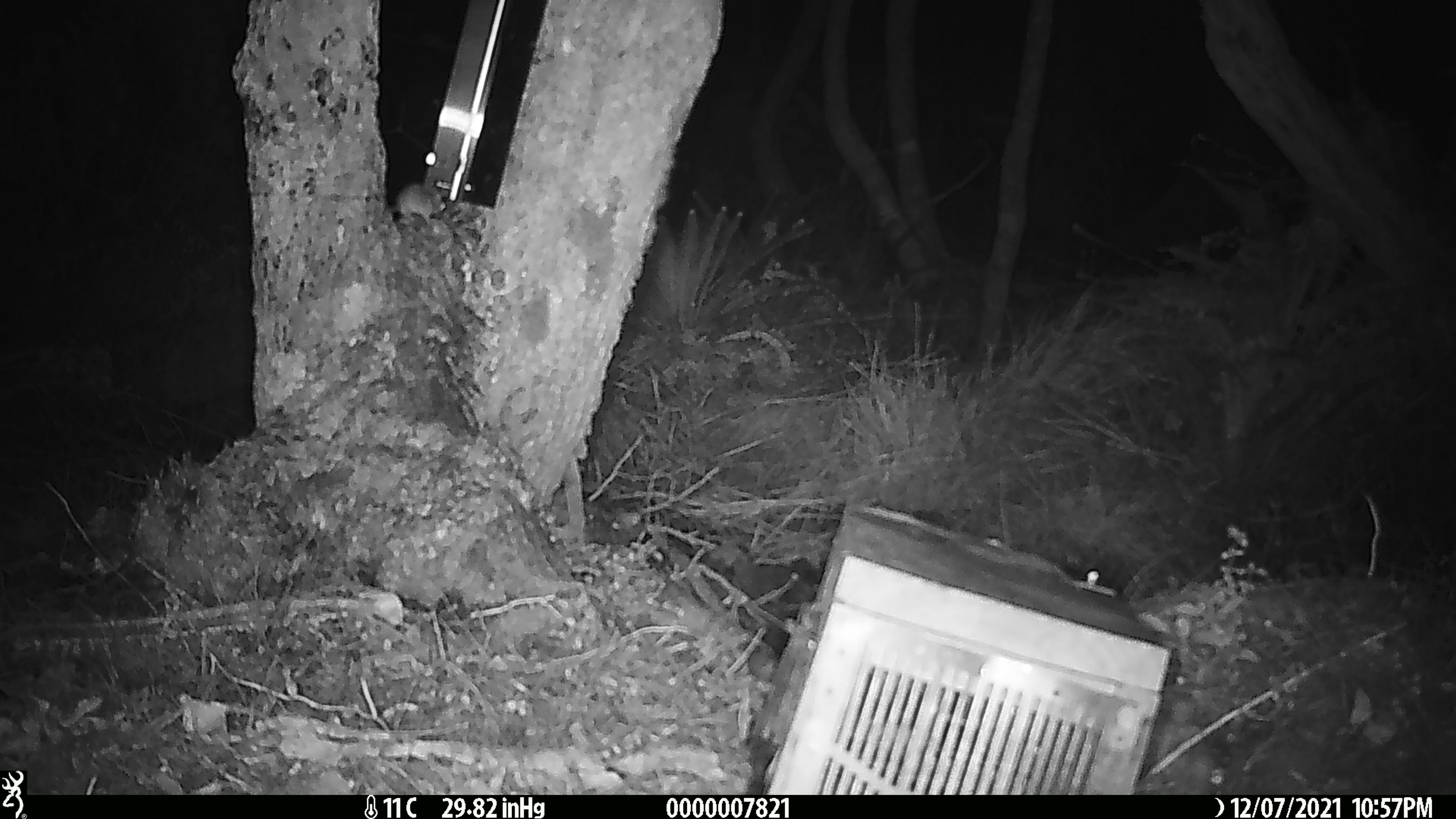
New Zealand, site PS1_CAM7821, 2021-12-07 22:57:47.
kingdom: Animalia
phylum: Chordata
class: Mammalia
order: Rodentia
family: Muridae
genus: Mus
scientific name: Mus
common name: mouse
Mouse (Mus).